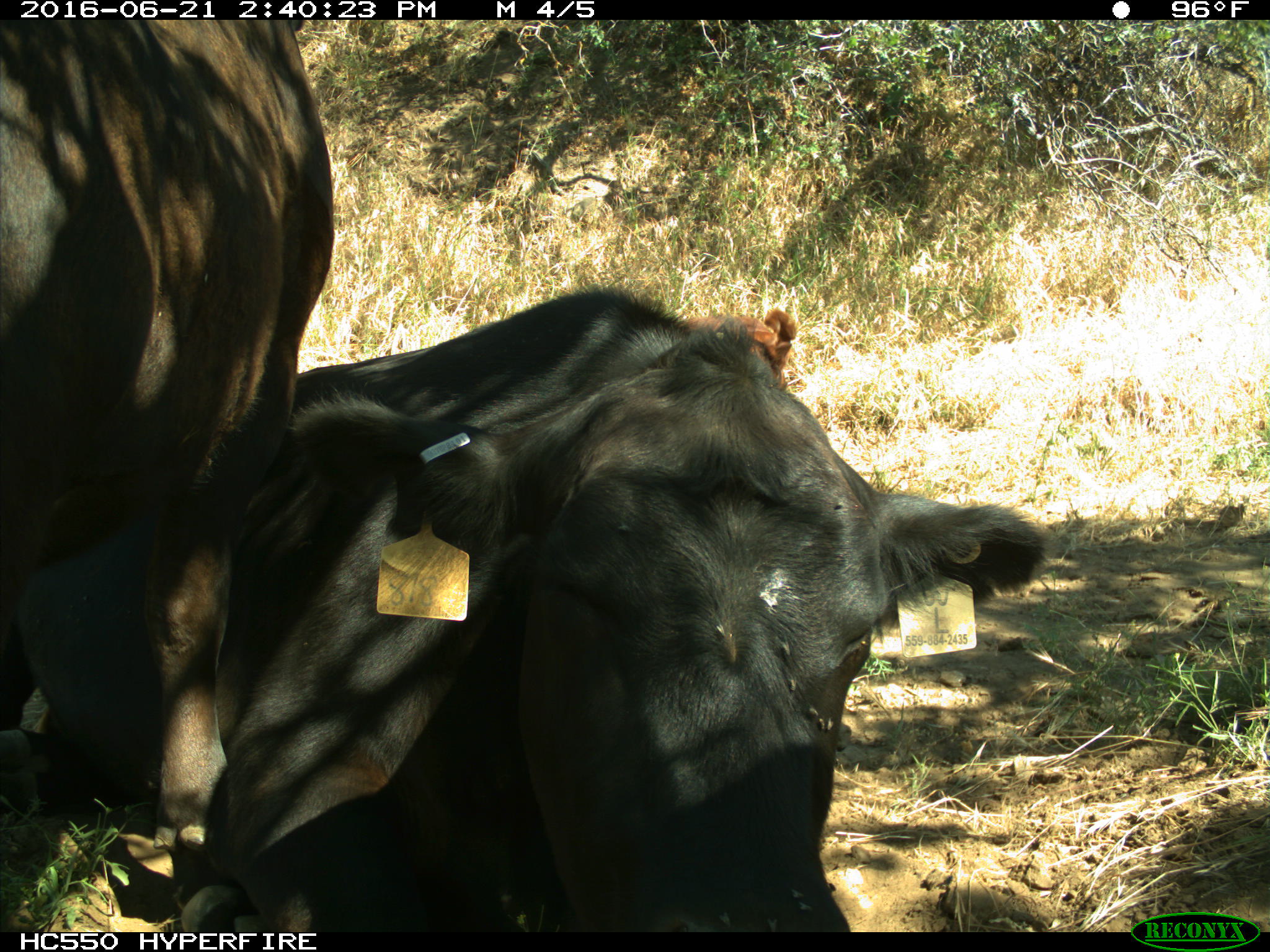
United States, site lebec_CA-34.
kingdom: Animalia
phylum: Chordata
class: Mammalia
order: Artiodactyla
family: Bovidae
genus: Bos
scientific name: Bos taurus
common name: domestic cow